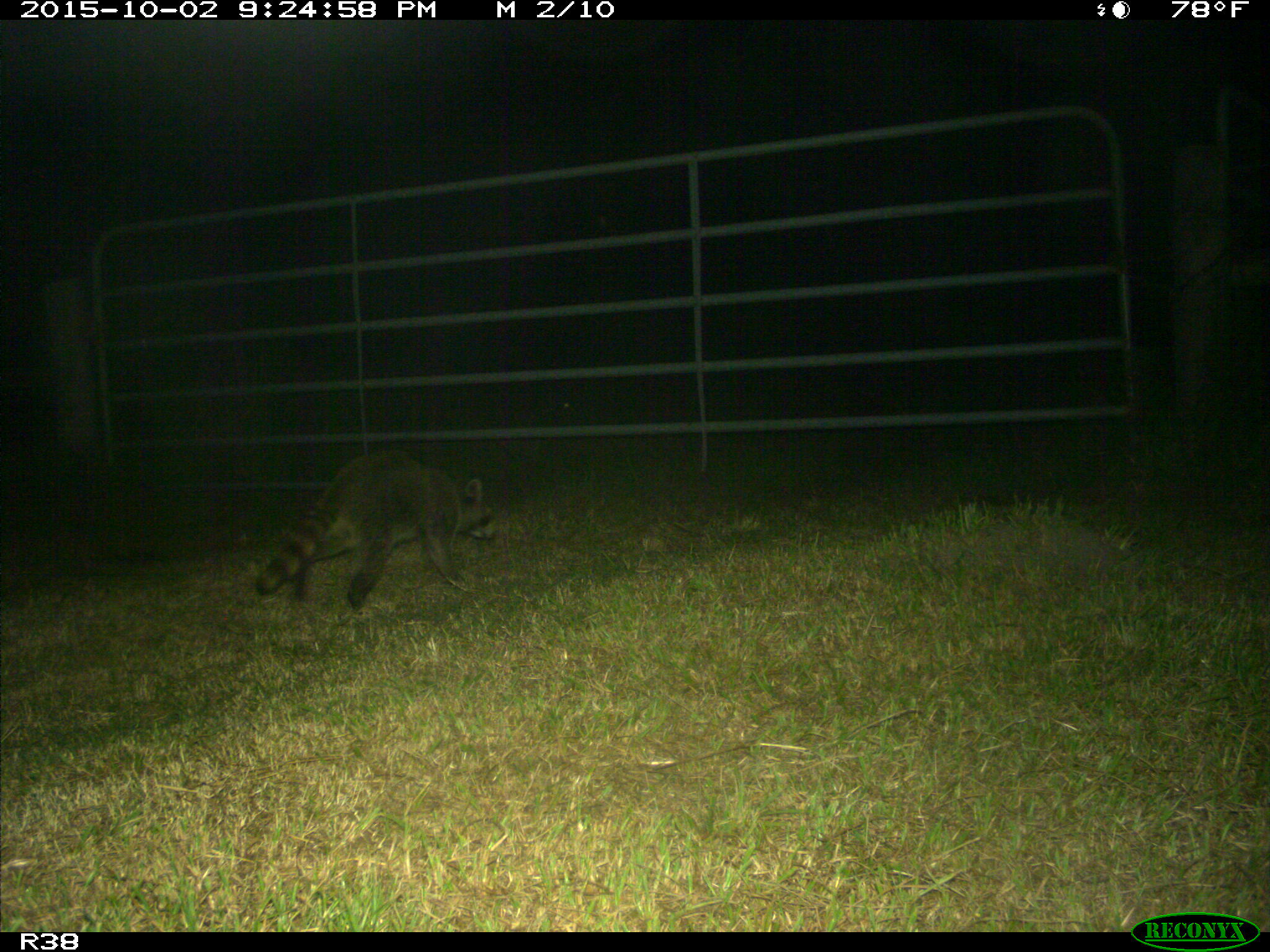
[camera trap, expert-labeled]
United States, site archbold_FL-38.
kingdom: Animalia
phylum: Chordata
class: Mammalia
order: Carnivora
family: Procyonidae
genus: Procyon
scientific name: Procyon lotor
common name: common raccoon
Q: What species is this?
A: Procyon lotor (common raccoon).